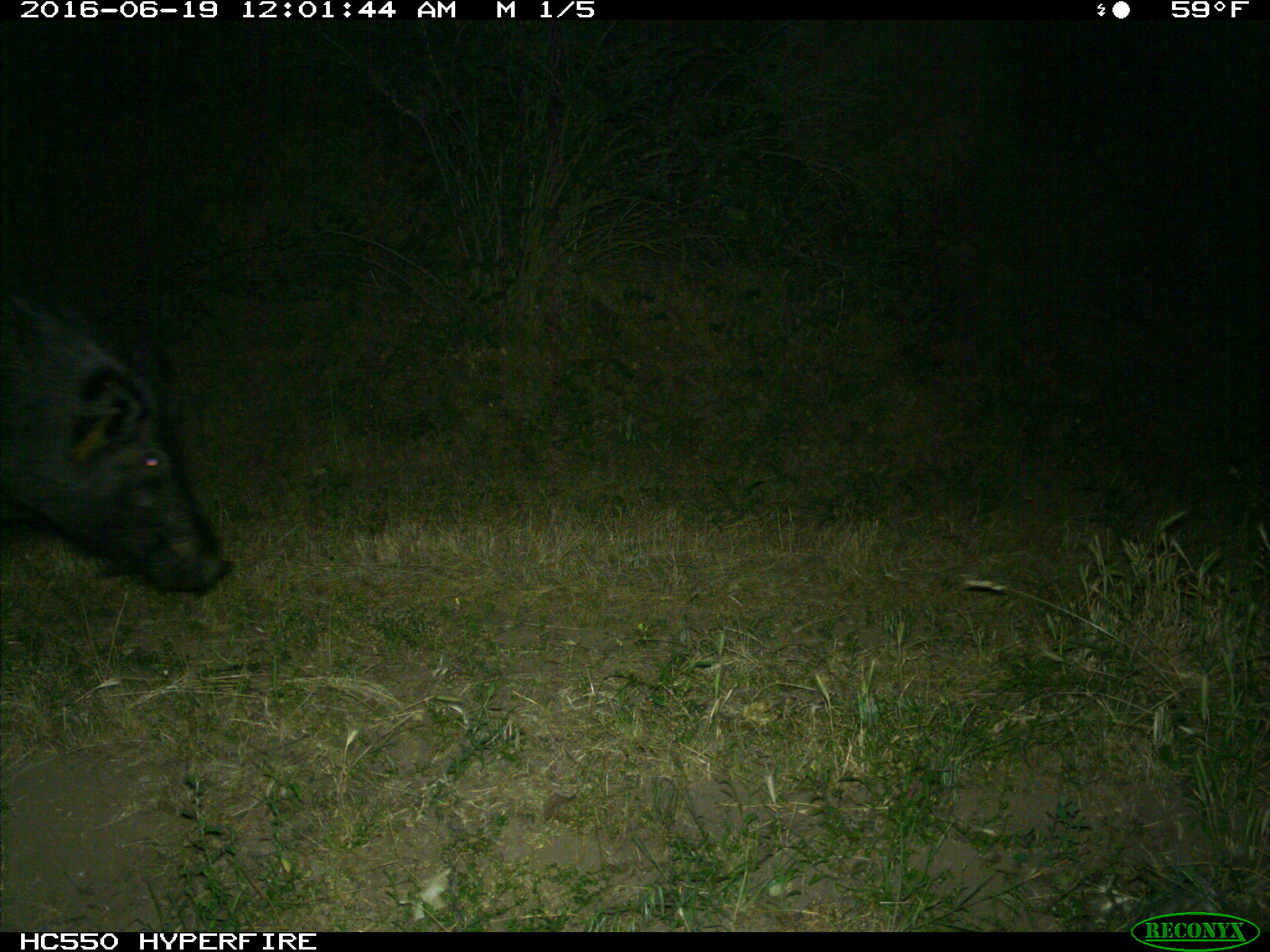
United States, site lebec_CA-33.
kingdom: Animalia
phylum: Chordata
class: Mammalia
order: Artiodactyla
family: Suidae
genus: Sus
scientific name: Sus scrofa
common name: wild boar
Sus scrofa (wild boar).